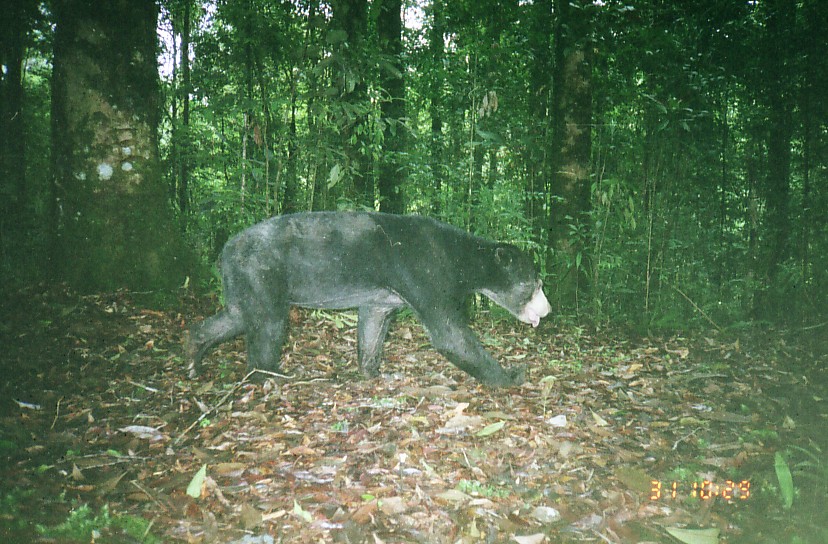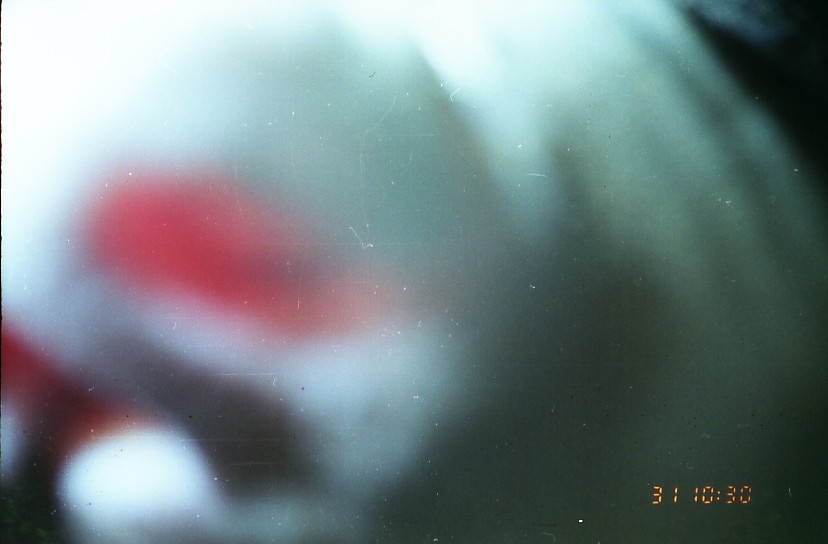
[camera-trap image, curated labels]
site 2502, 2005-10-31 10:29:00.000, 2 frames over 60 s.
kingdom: Animalia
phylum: Chordata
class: Mammalia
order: Carnivora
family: Ursidae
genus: Helarctos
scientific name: Helarctos malayanus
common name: sun bear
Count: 1.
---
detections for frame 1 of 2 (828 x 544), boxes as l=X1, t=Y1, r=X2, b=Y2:
helarctos malayanus: l=181, t=210, r=551, b=393